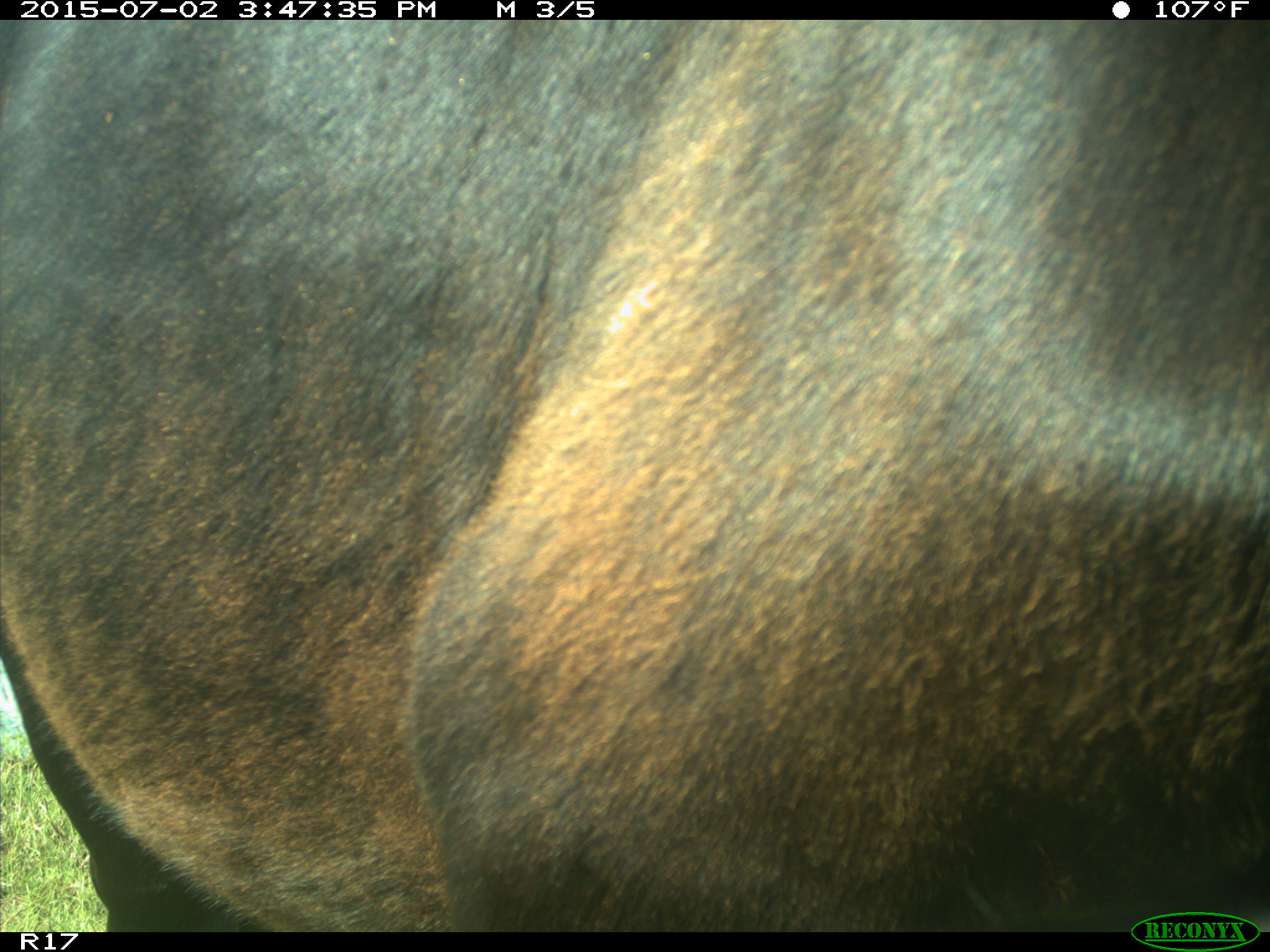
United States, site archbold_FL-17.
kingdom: Animalia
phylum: Chordata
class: Mammalia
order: Artiodactyla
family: Bovidae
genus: Bos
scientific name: Bos taurus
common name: domestic cow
Bos taurus (domestic cow).